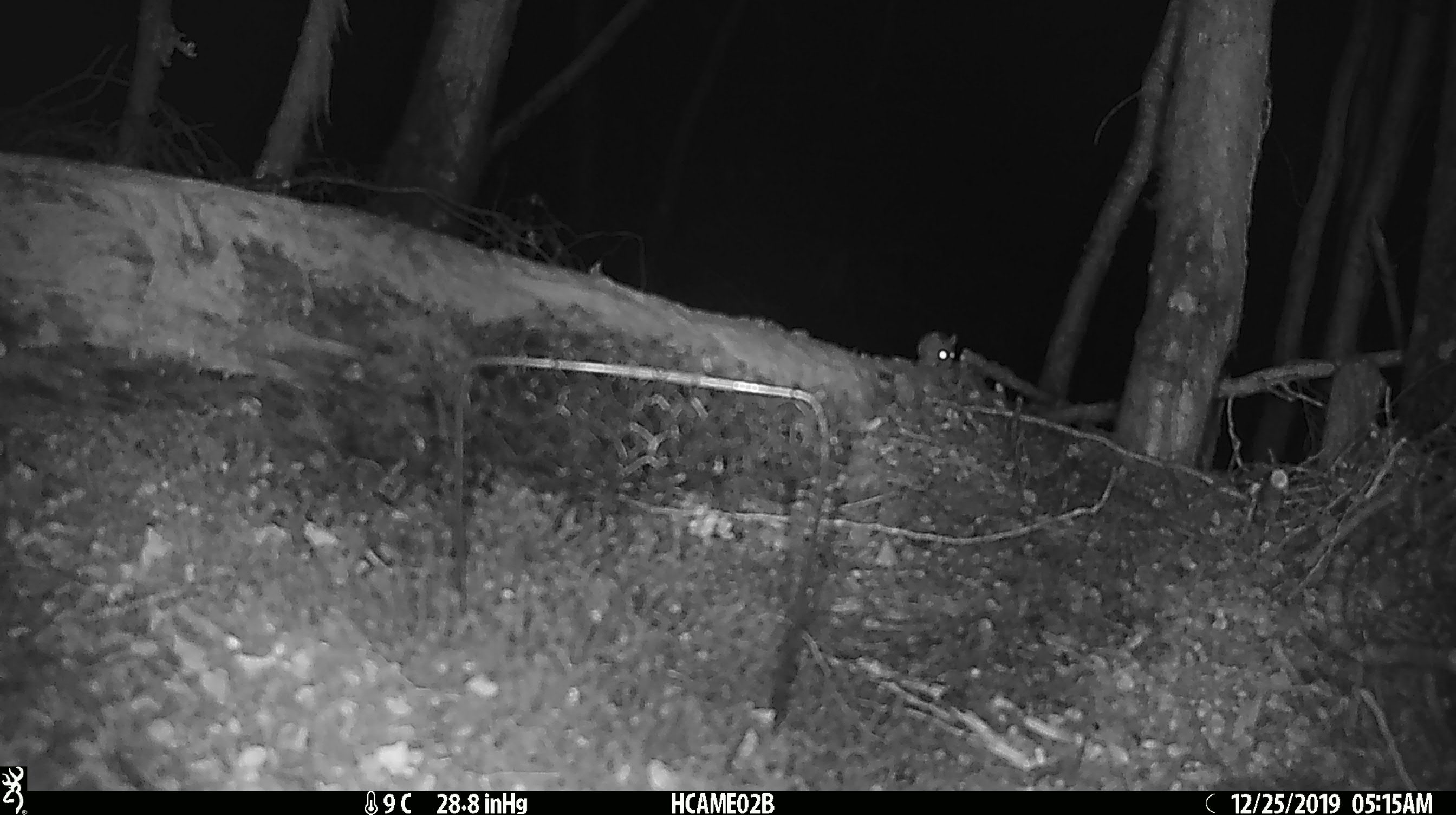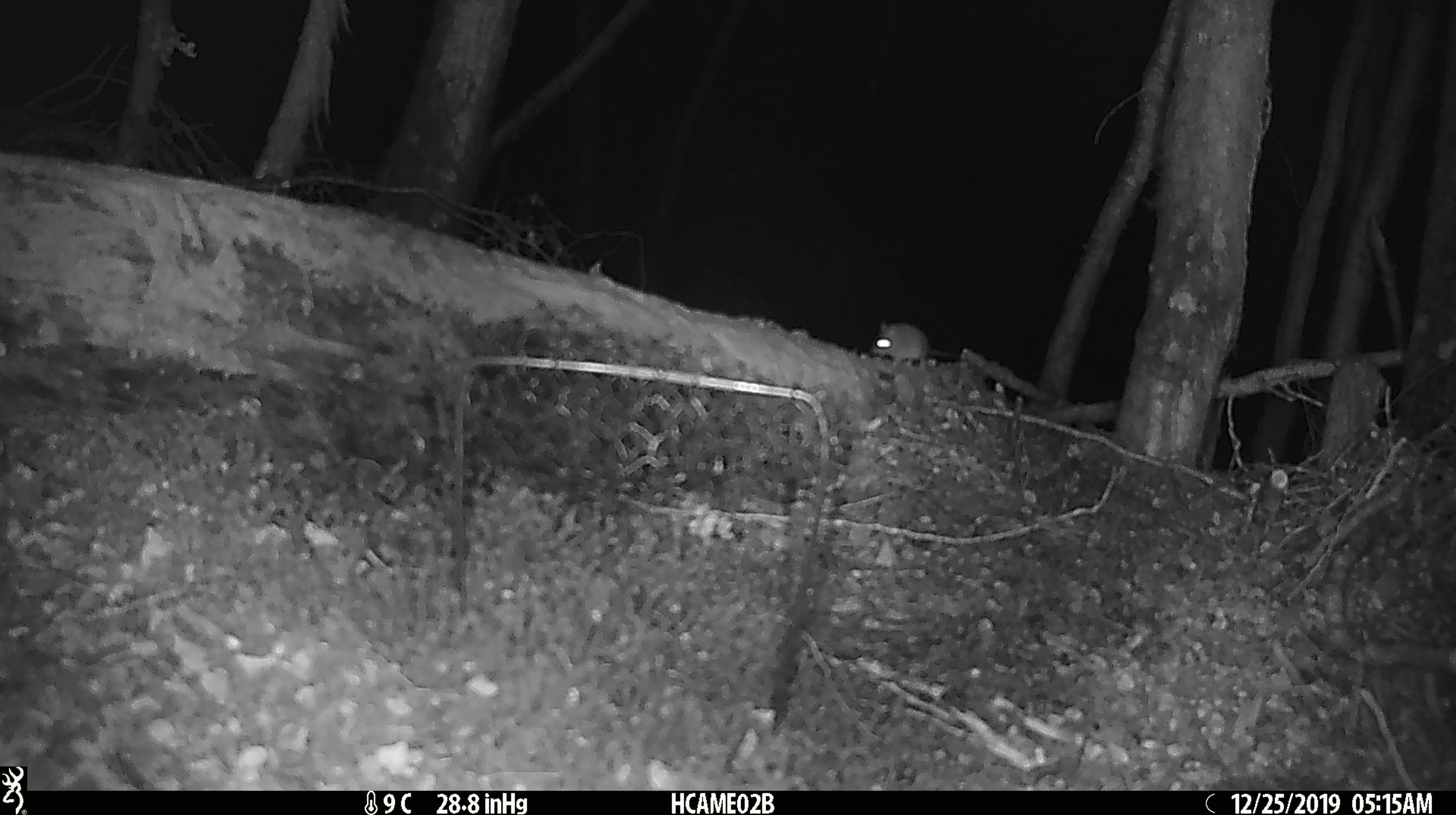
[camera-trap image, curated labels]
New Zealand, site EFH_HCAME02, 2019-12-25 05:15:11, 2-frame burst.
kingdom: Animalia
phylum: Chordata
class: Mammalia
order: Rodentia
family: Muridae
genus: Mus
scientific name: Mus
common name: mouse